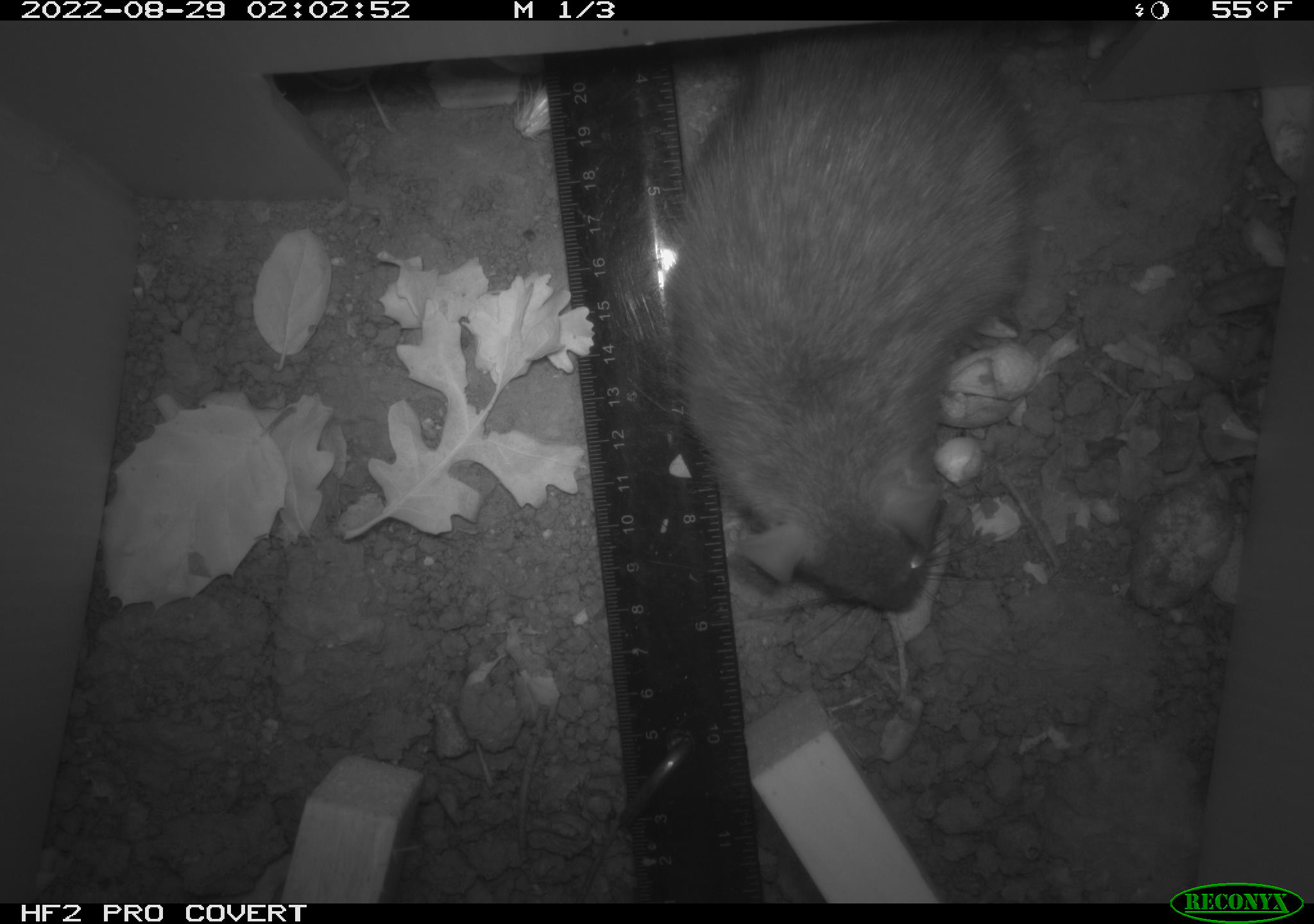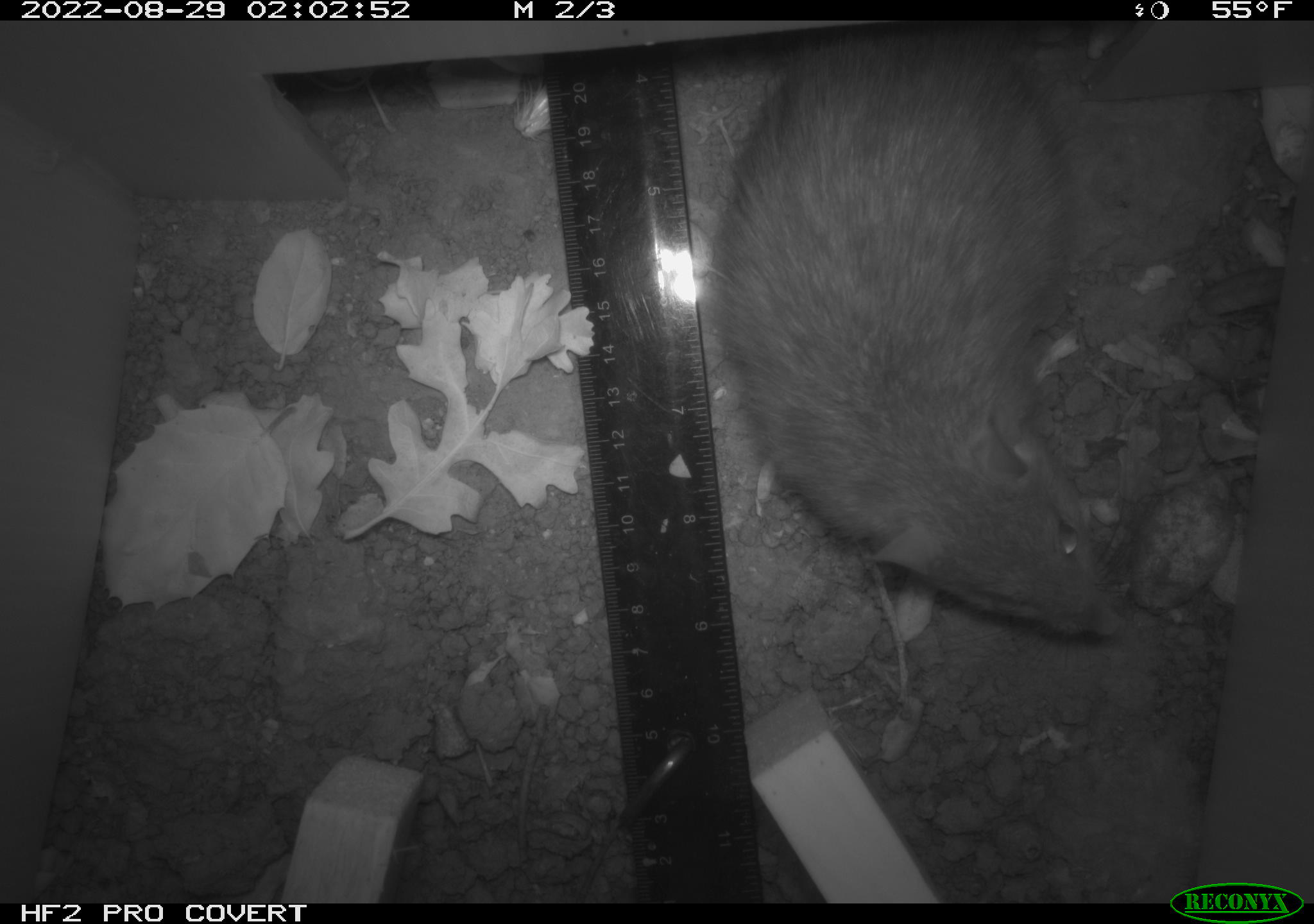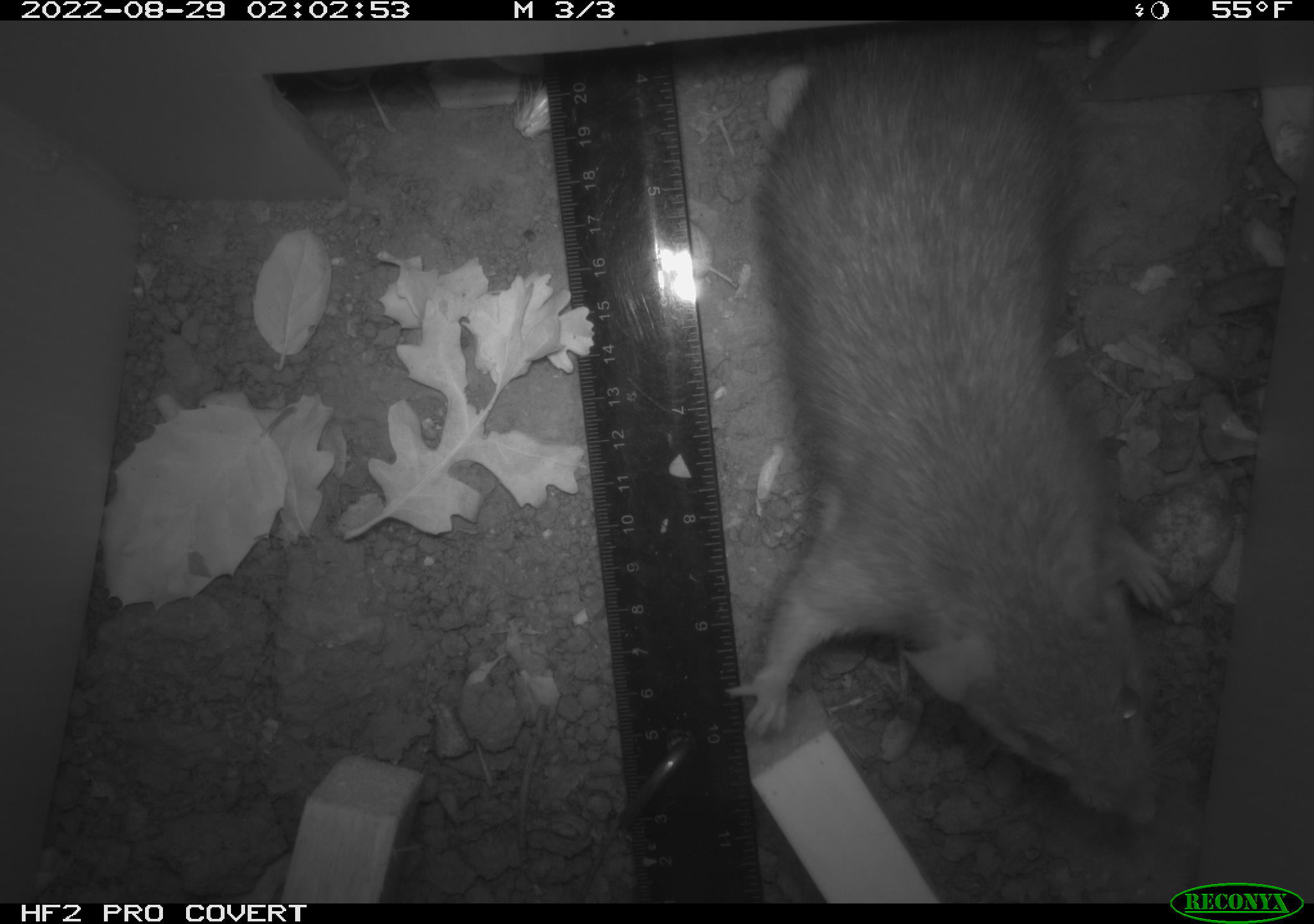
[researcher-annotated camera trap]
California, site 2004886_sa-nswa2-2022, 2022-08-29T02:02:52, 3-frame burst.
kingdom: Animalia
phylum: Chordata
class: Mammalia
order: Rodentia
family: Muridae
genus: Rattus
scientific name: Rattus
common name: rat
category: rattus species